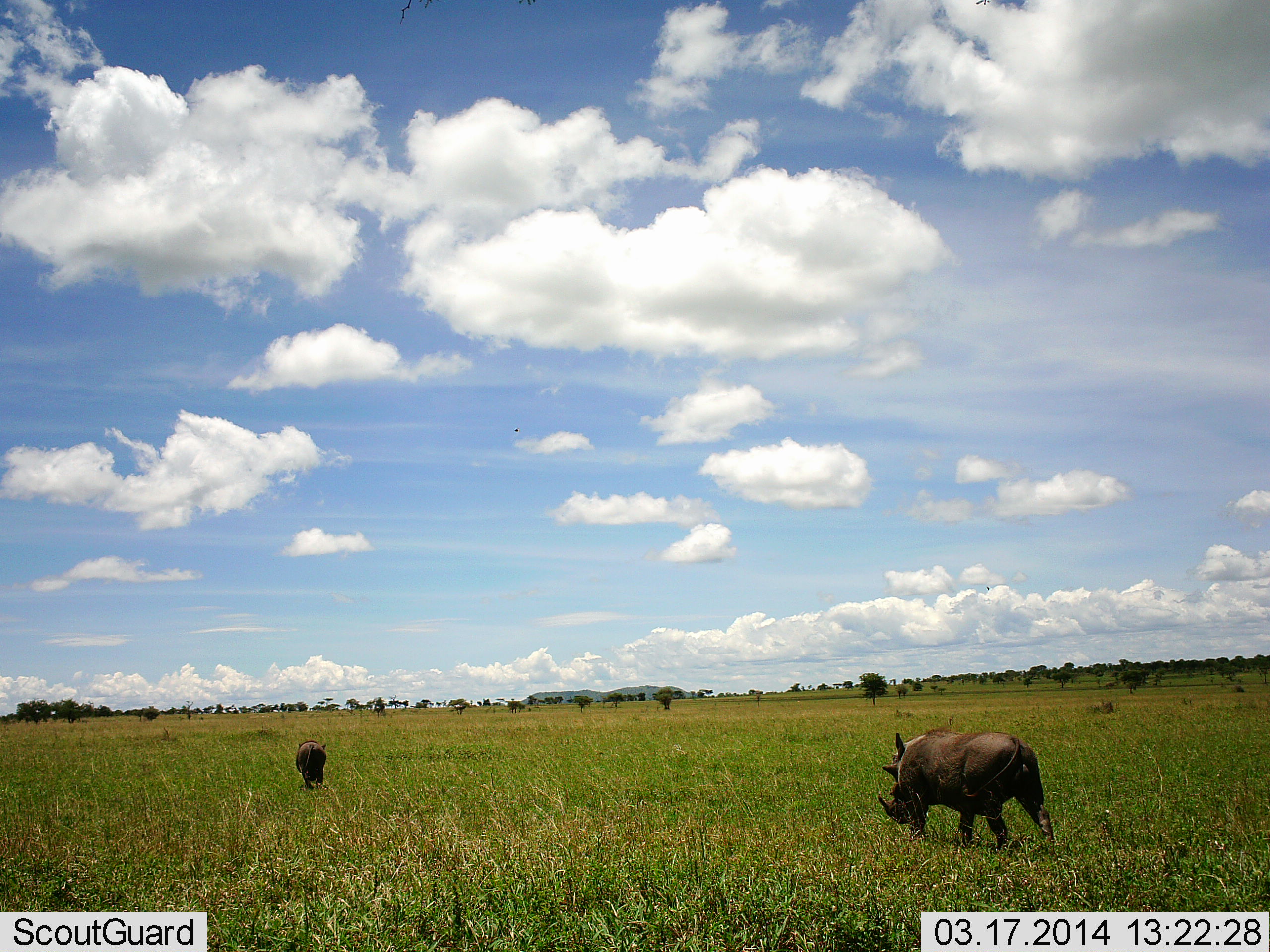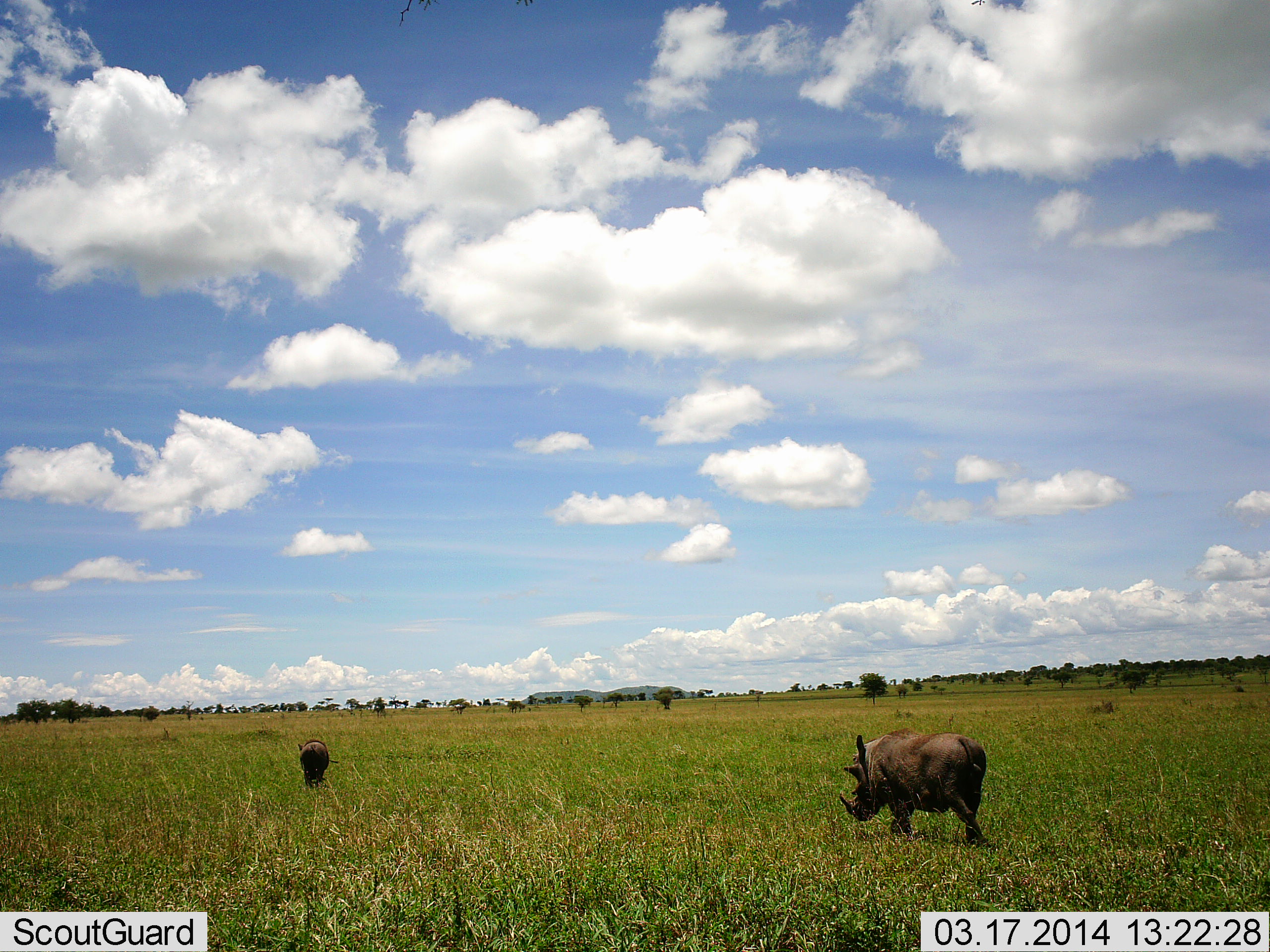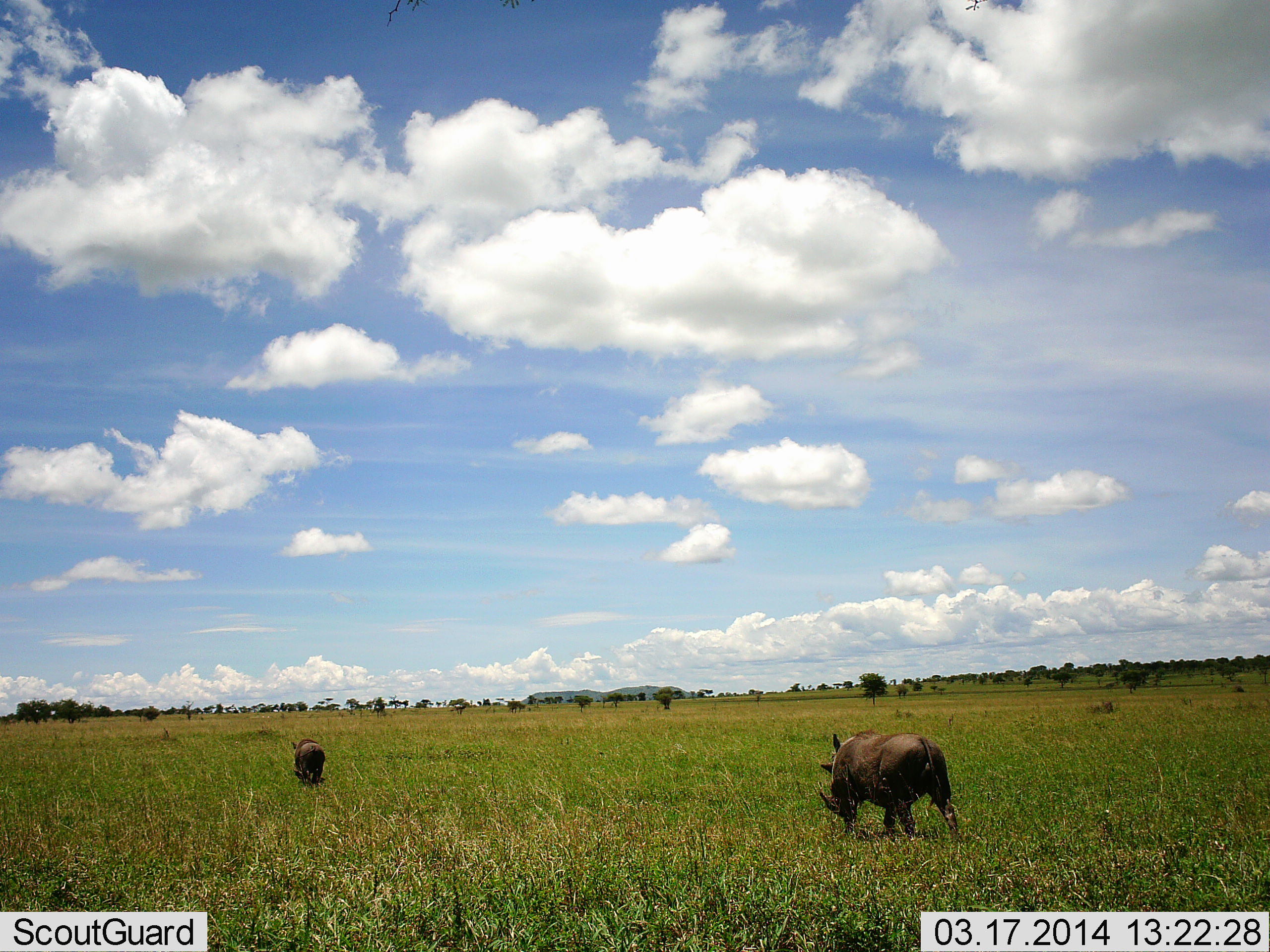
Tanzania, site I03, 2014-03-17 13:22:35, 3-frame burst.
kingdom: Animalia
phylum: Chordata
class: Mammalia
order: Artiodactyla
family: Suidae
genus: Phacochoerus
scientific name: Phacochoerus africanus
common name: warthog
Warthog (Phacochoerus africanus), count 2. Behavior (volunteer vote fractions): standing 0%, resting 0%, moving 90%, interacting 0%. Young present (vote fraction): 0%. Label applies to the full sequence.